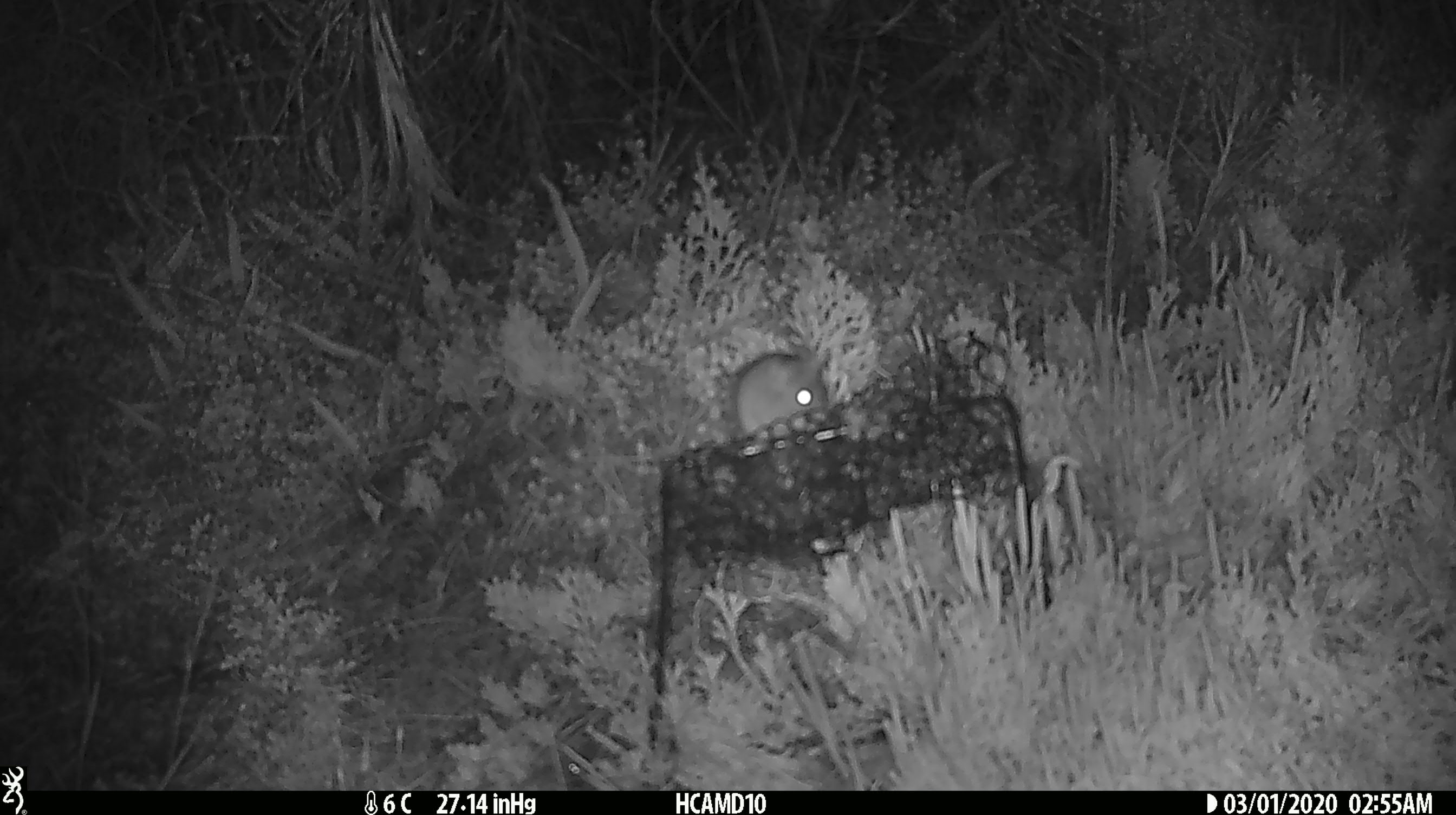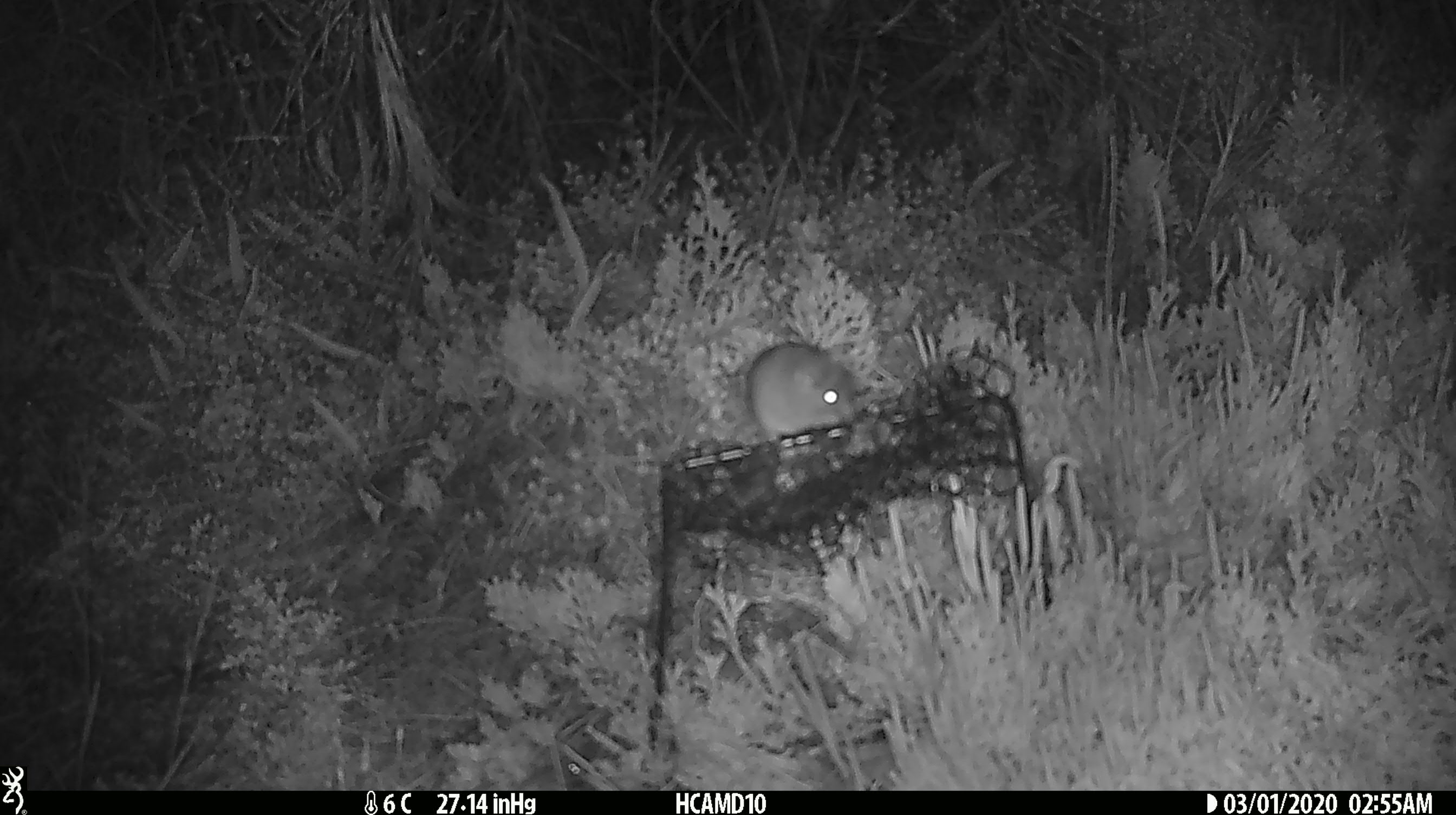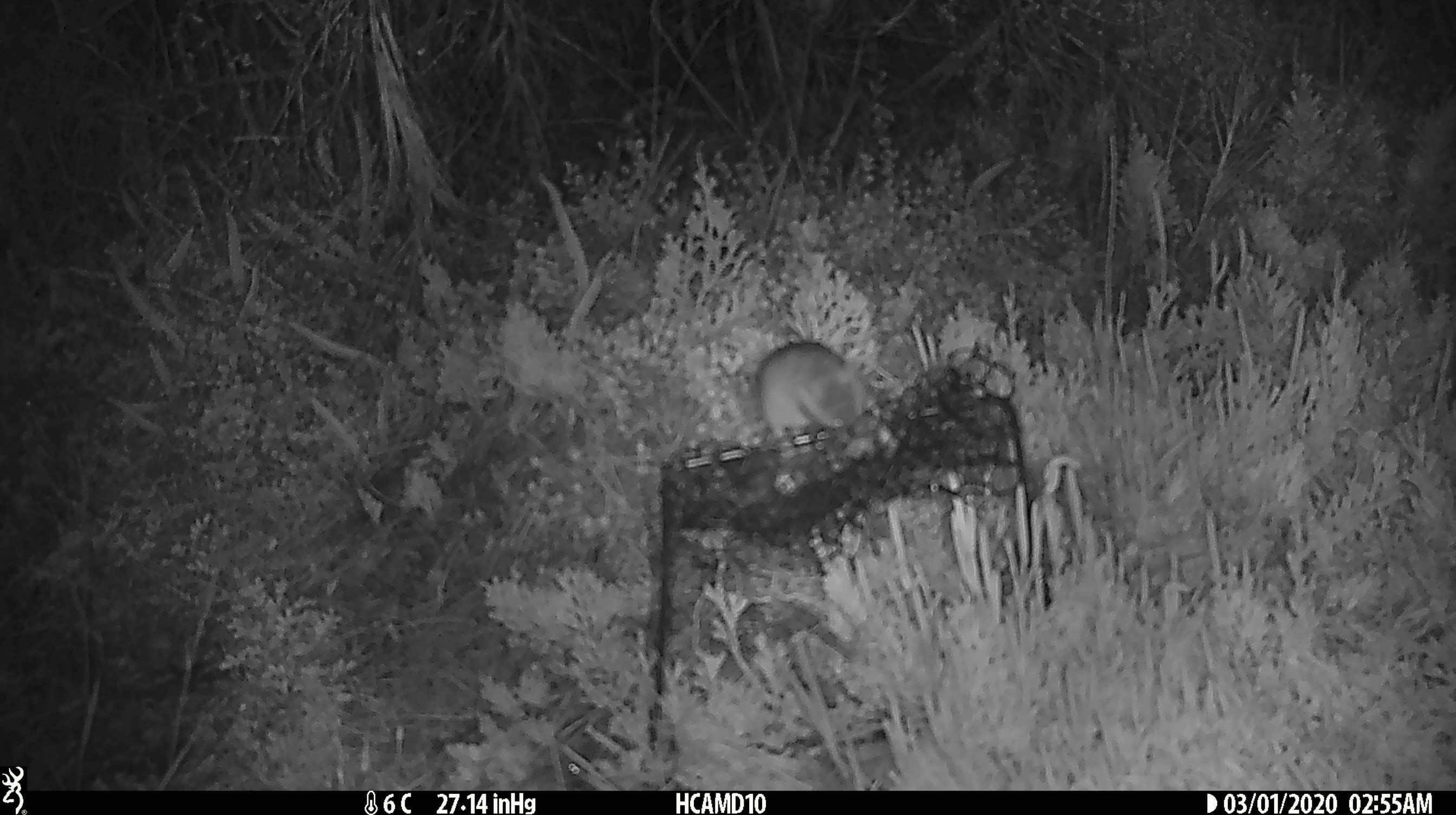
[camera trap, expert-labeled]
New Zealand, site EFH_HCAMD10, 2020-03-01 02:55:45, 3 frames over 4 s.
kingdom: Animalia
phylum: Chordata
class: Mammalia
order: Rodentia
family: Muridae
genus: Mus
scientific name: Mus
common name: mouse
Mouse (Mus).